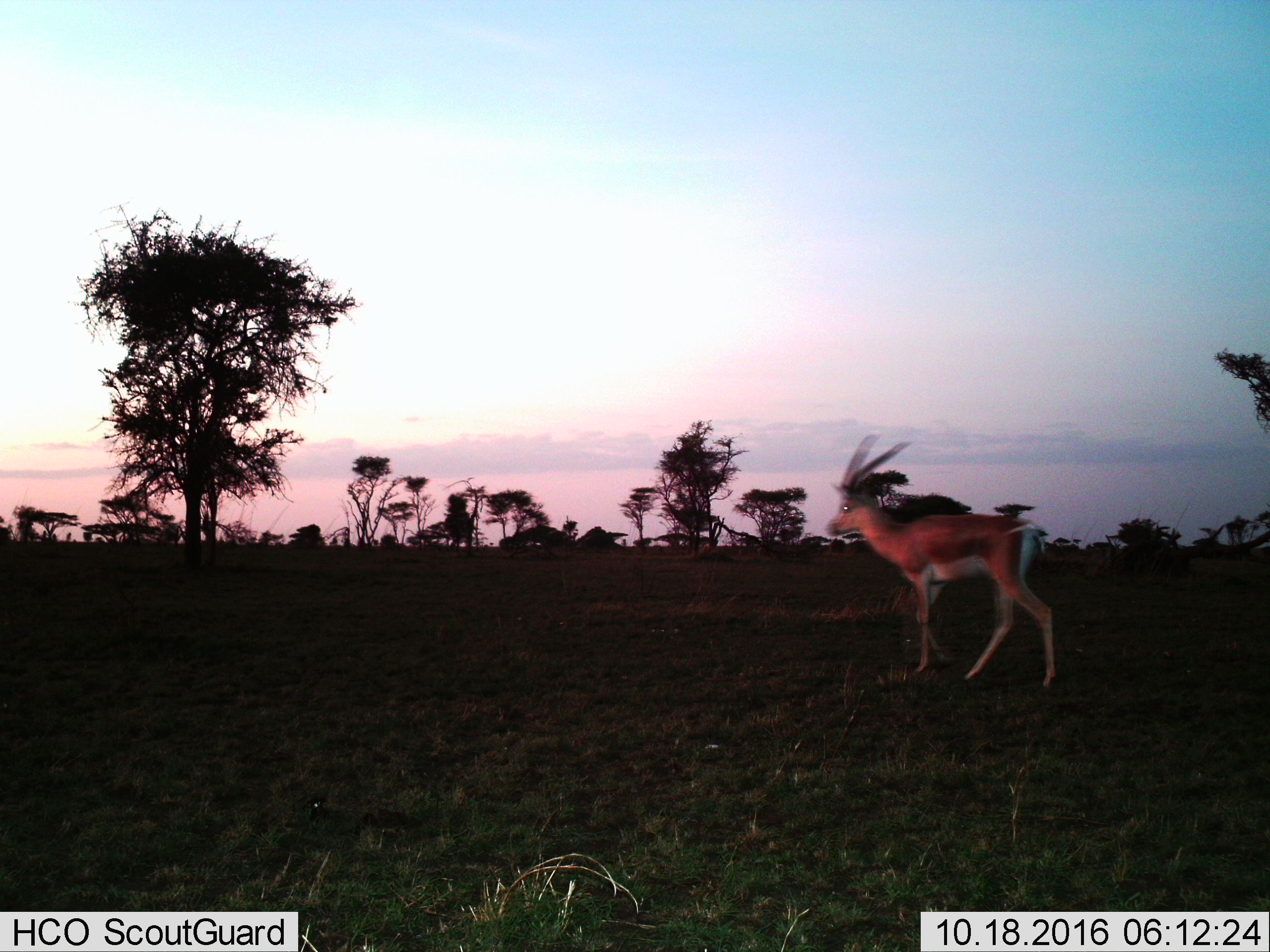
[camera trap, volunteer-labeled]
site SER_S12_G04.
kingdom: Animalia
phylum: Chordata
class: Mammalia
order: Artiodactyla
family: Bovidae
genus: Nanger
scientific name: Nanger granti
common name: grant's gazelle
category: gazellegrants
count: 1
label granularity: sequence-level